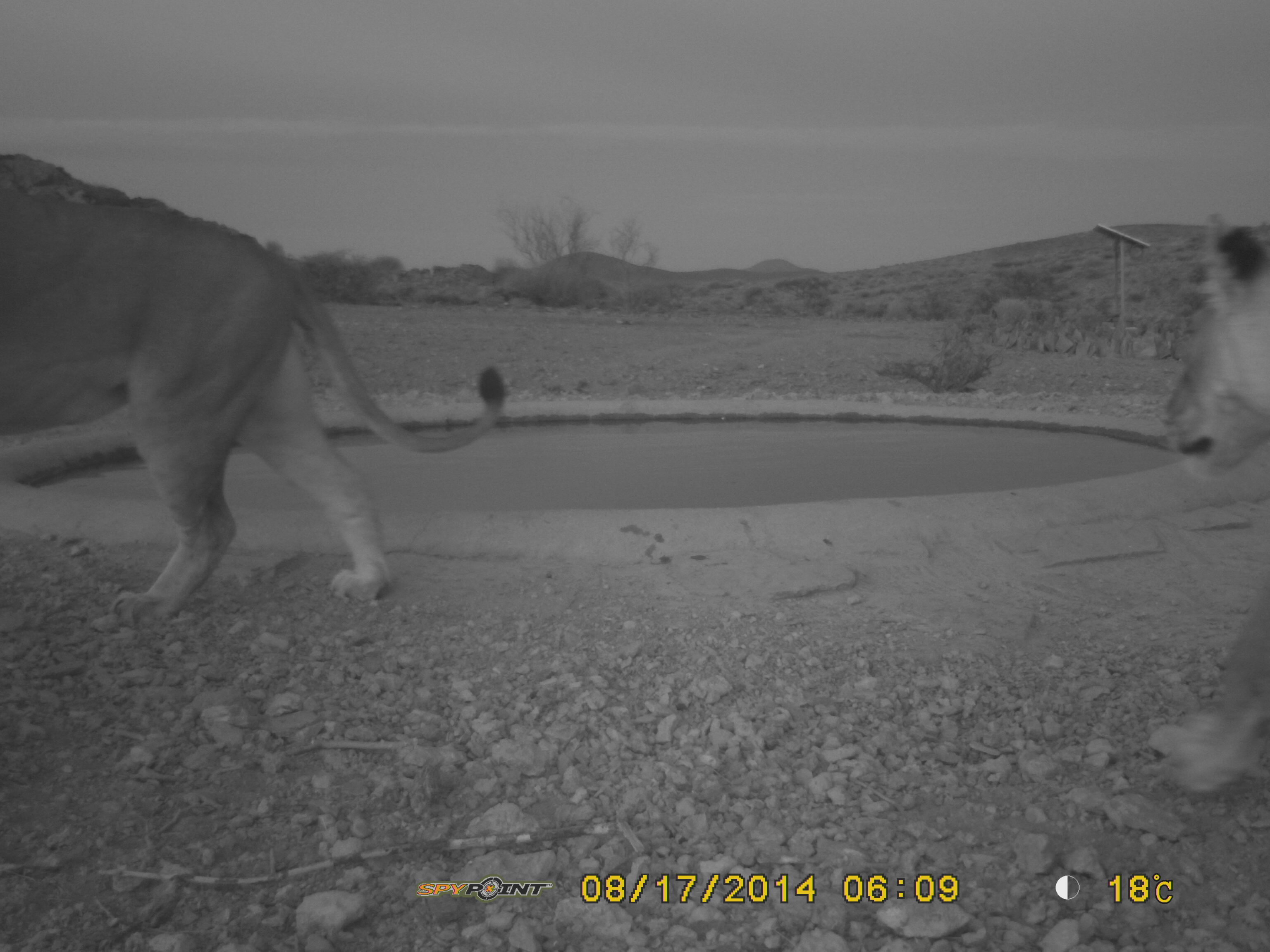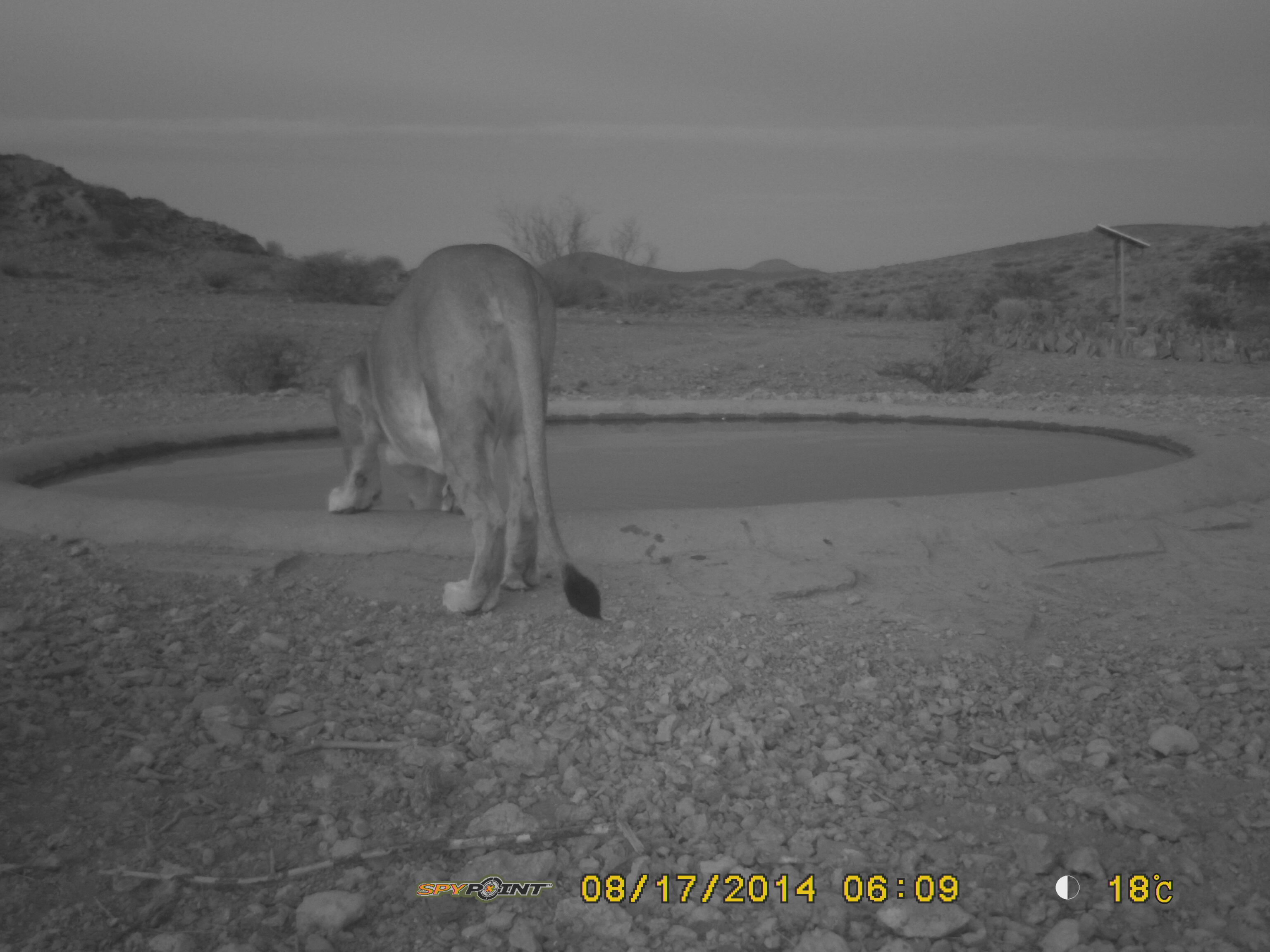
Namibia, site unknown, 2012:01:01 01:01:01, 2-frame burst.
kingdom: Animalia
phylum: Chordata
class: Mammalia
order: Carnivora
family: Felidae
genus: Panthera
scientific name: Panthera leo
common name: lion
Panthera leo (lion).